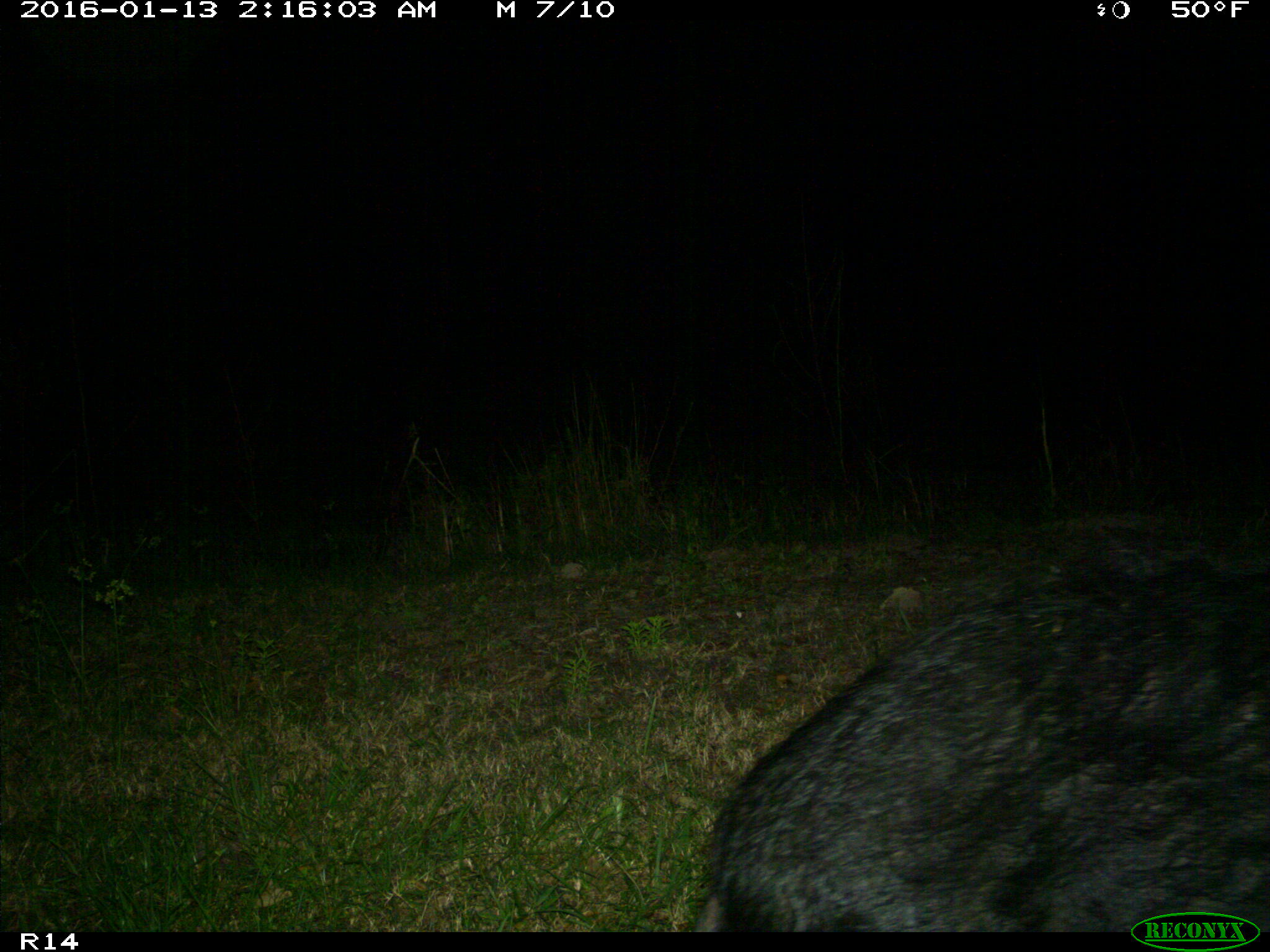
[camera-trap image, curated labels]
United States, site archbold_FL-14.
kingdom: Animalia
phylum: Chordata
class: Mammalia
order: Artiodactyla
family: Suidae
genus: Sus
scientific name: Sus scrofa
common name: wild boar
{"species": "Sus scrofa (wild boar)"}